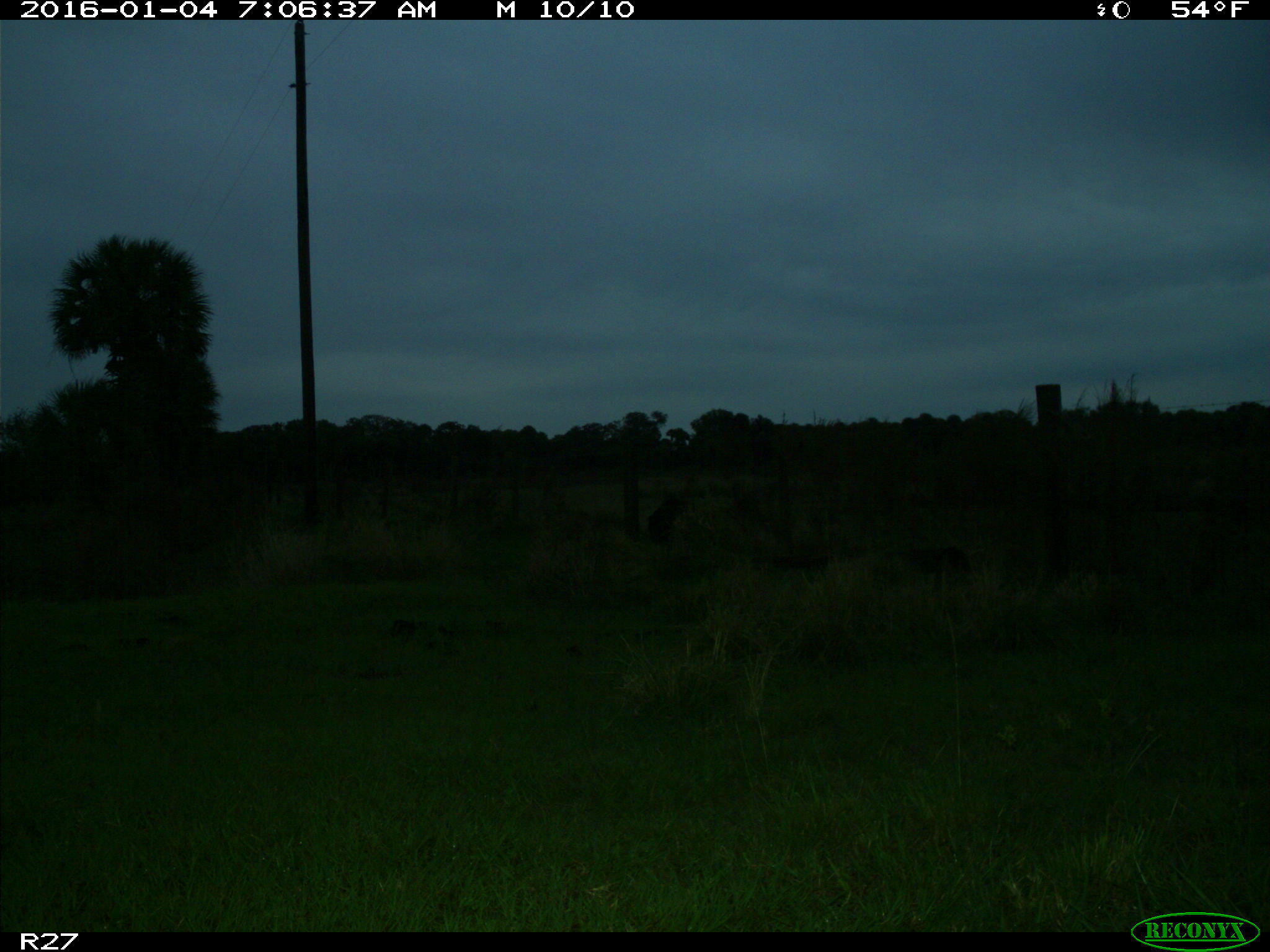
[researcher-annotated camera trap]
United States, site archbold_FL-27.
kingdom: Animalia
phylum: Chordata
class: Mammalia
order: Artiodactyla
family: Suidae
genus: Sus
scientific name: Sus scrofa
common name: wild boar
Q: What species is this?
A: Sus scrofa (wild boar).